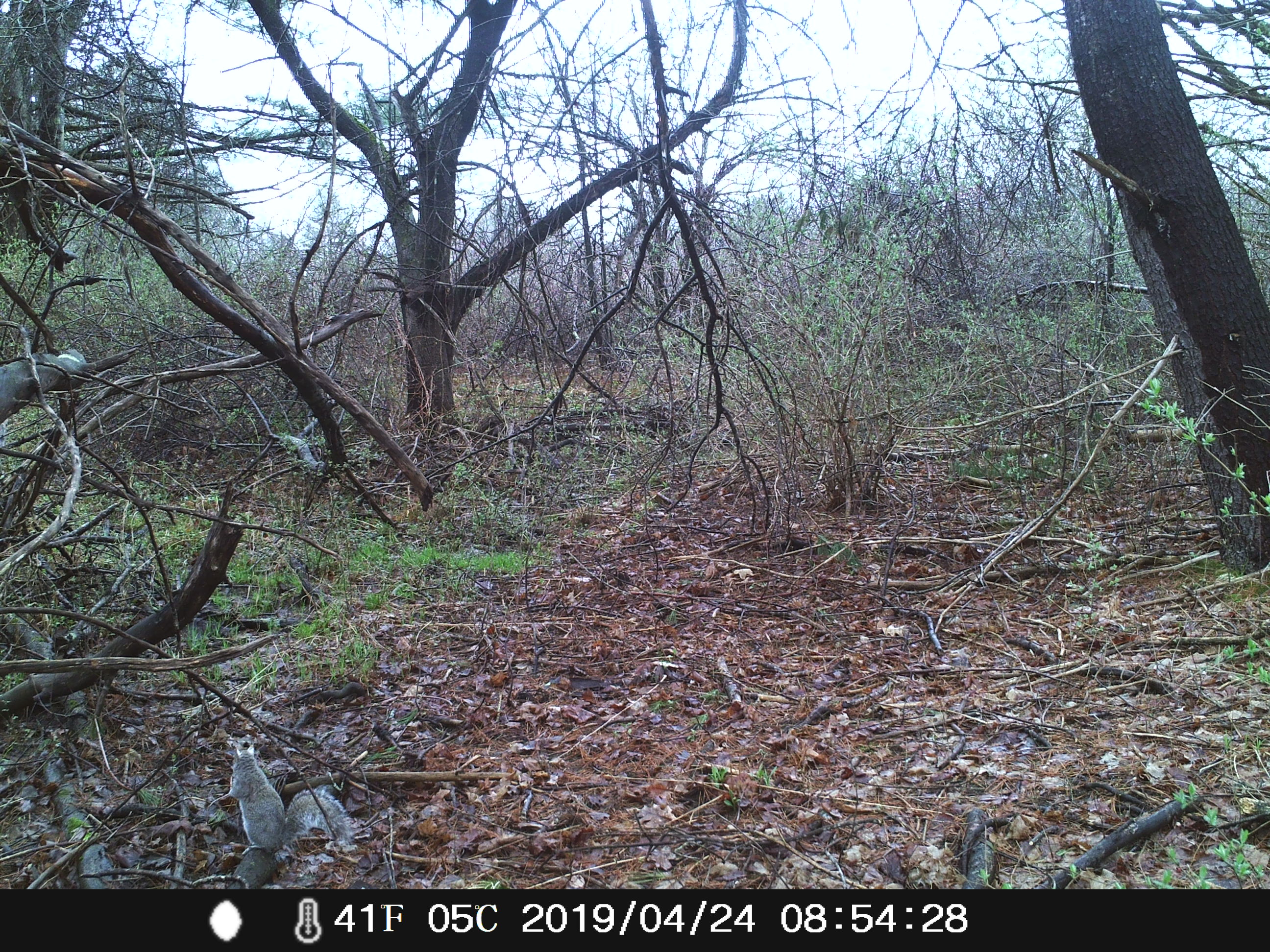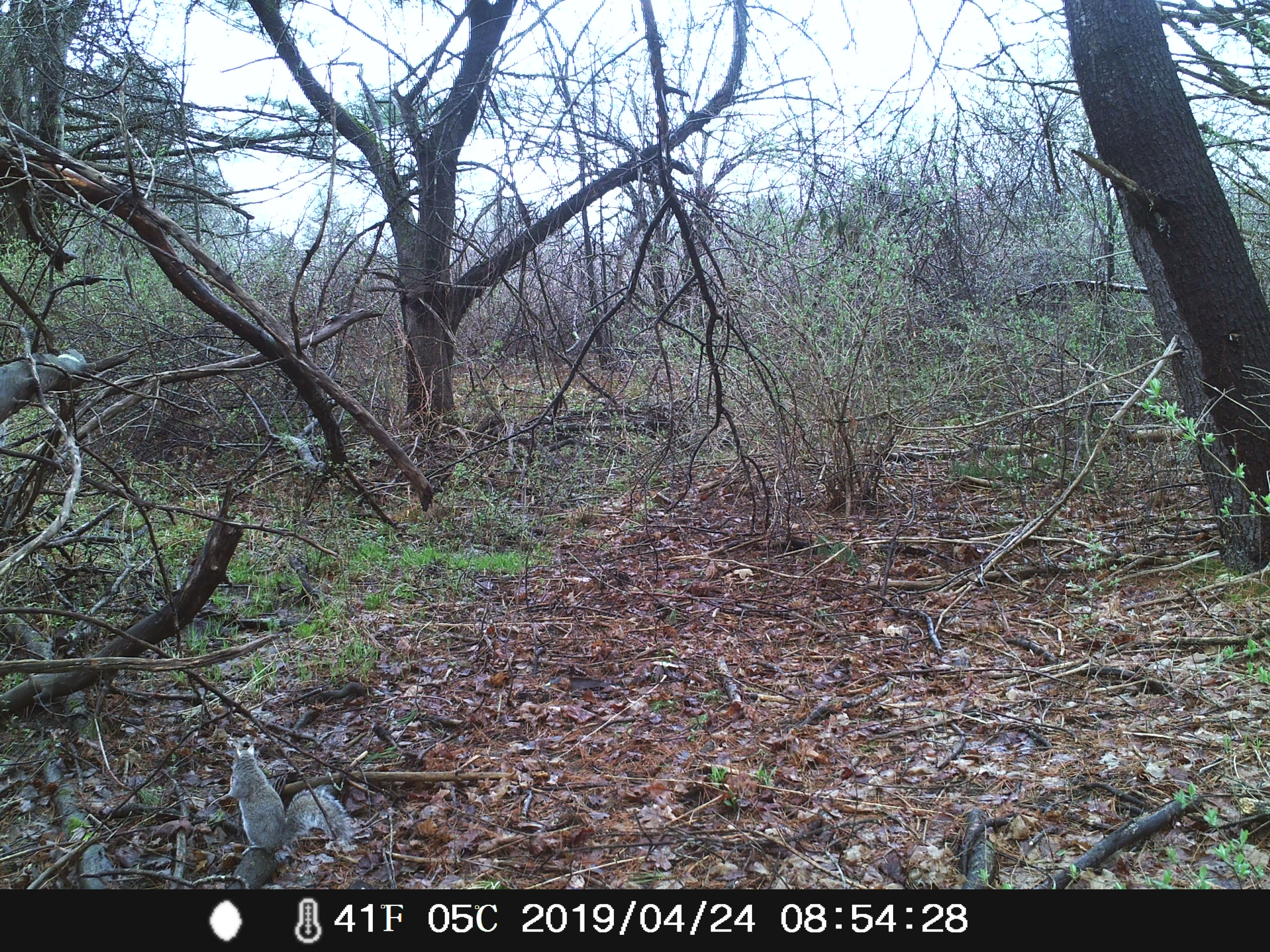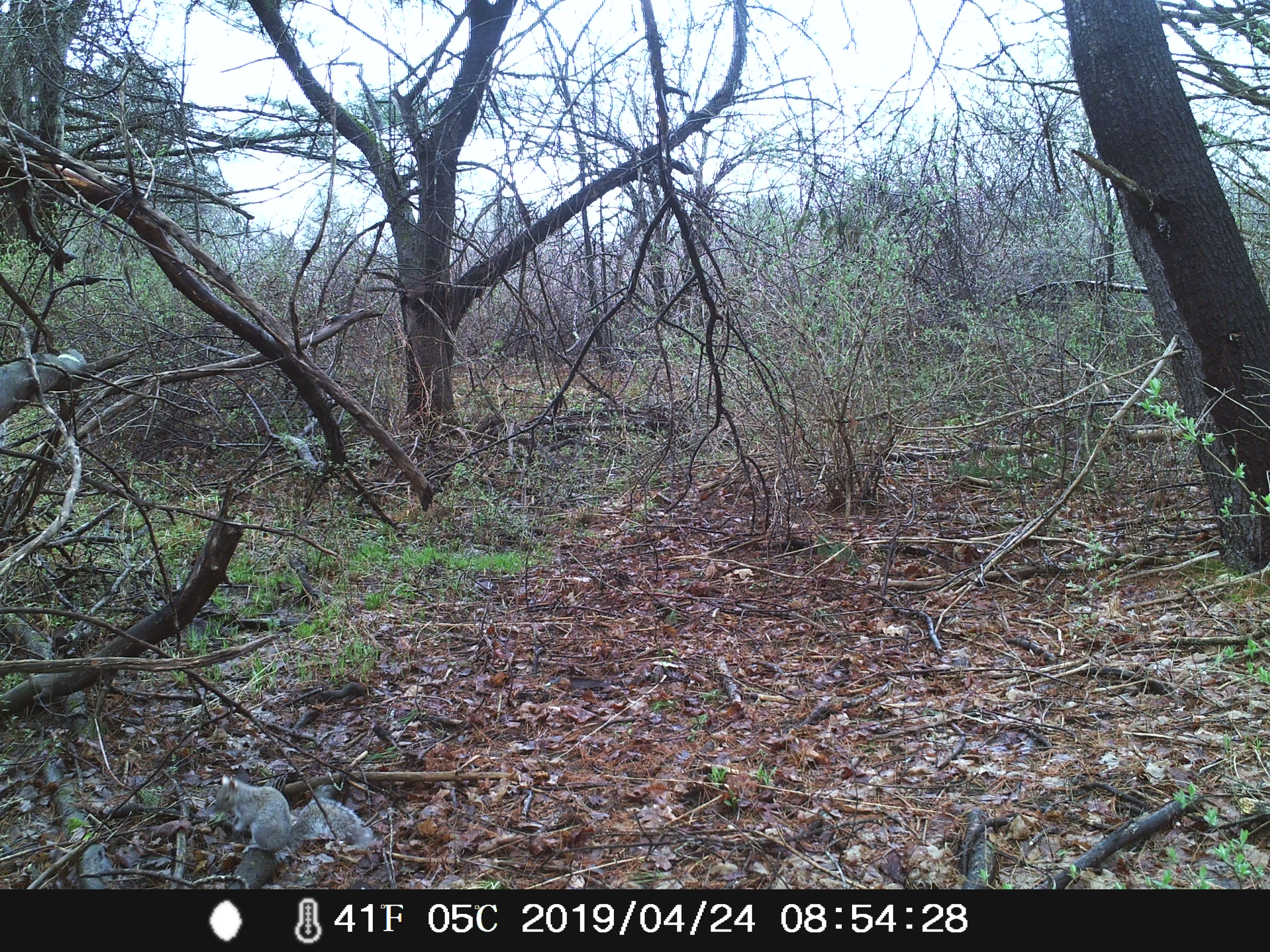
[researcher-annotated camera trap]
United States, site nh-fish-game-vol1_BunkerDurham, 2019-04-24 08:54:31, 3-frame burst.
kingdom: Animalia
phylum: Chordata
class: Mammalia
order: Rodentia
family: Sciuridae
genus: Sciurus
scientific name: Sciurus carolinensis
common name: gray squirrel